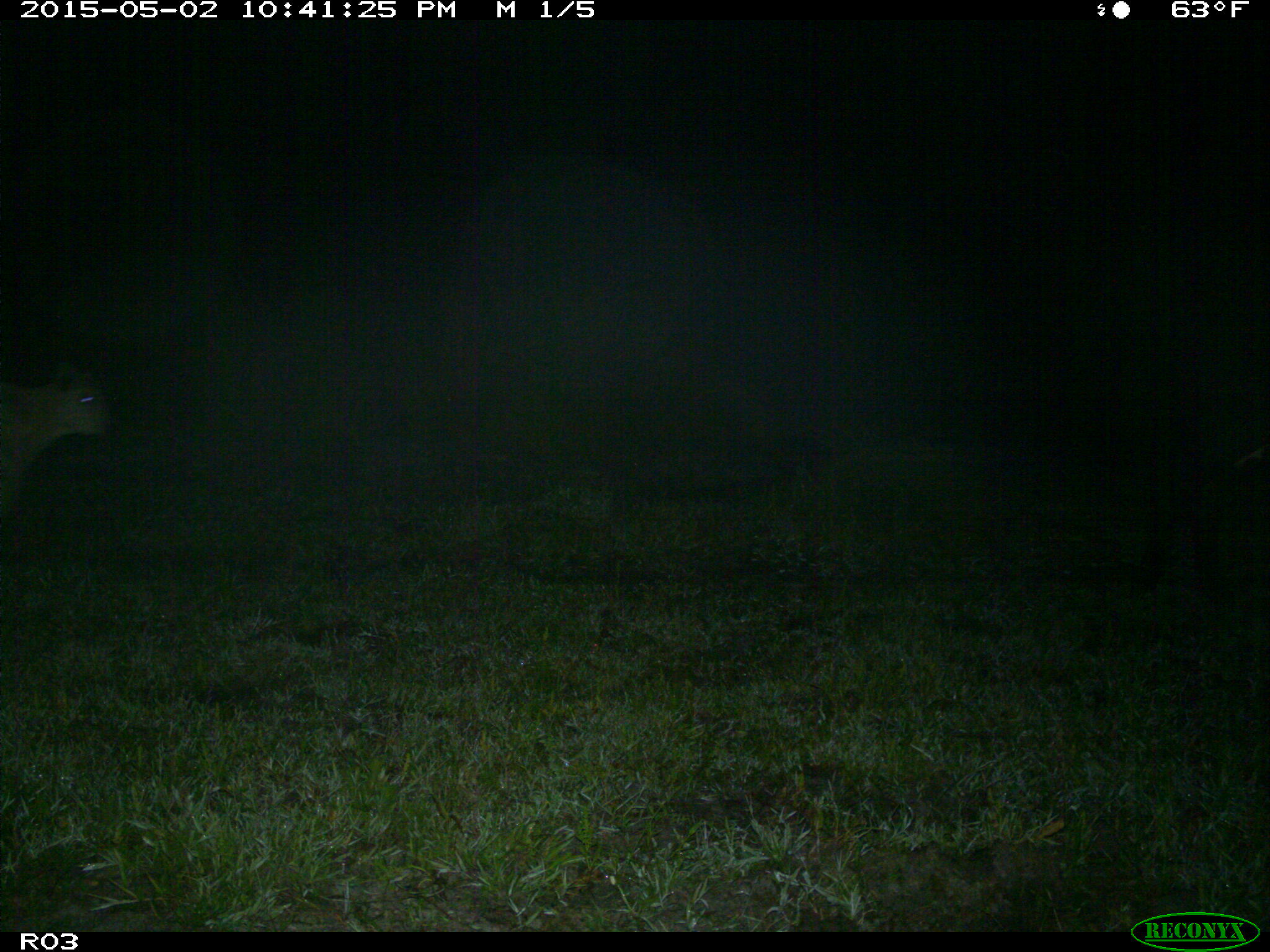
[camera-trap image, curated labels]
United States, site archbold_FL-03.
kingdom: Animalia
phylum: Chordata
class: Mammalia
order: Artiodactyla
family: Bovidae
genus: Bos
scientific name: Bos taurus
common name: domestic cow